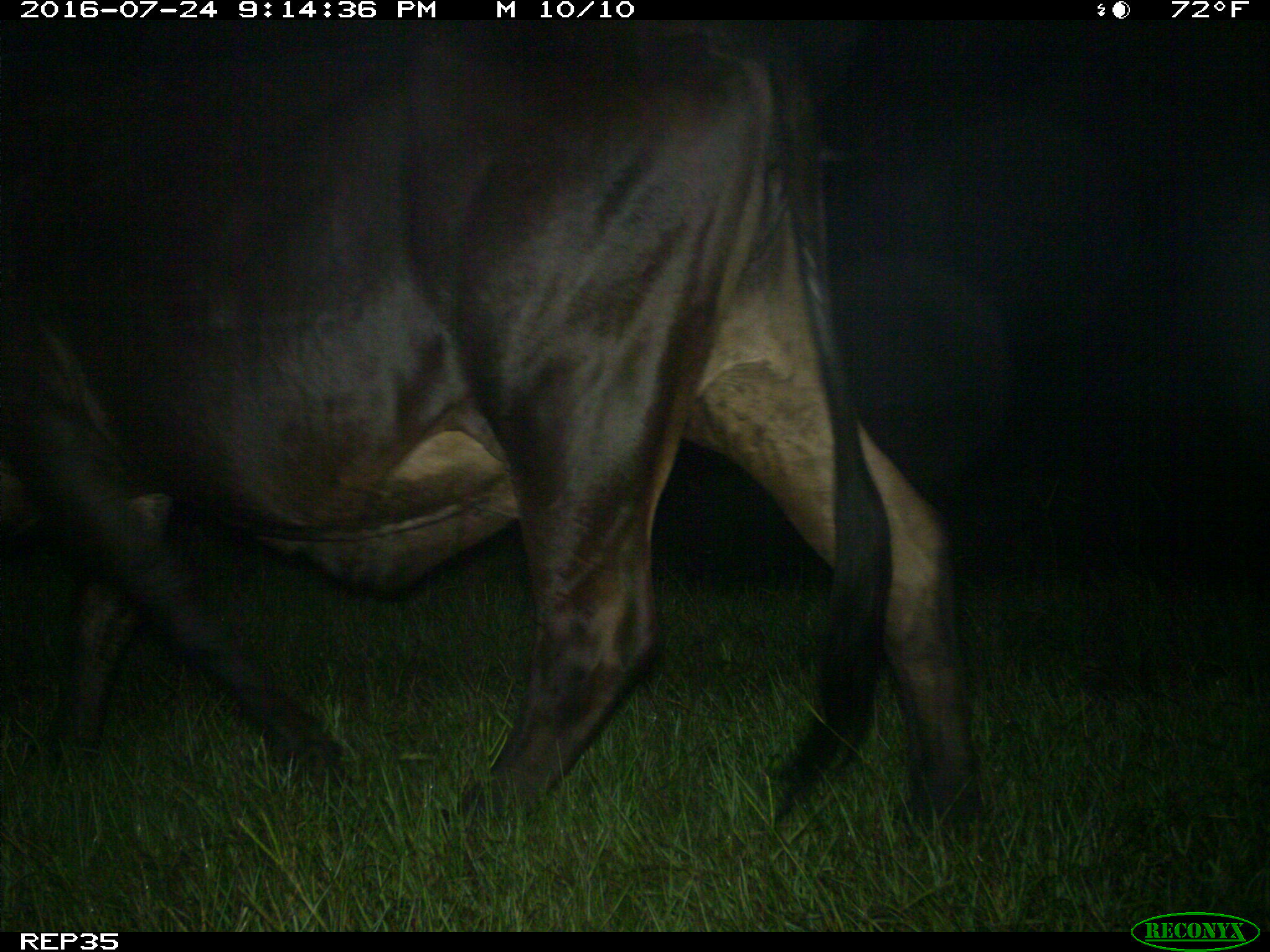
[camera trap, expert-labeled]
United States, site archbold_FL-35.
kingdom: Animalia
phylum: Chordata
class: Mammalia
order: Artiodactyla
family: Bovidae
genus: Bos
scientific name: Bos taurus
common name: domestic cow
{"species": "Bos taurus (domestic cow)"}